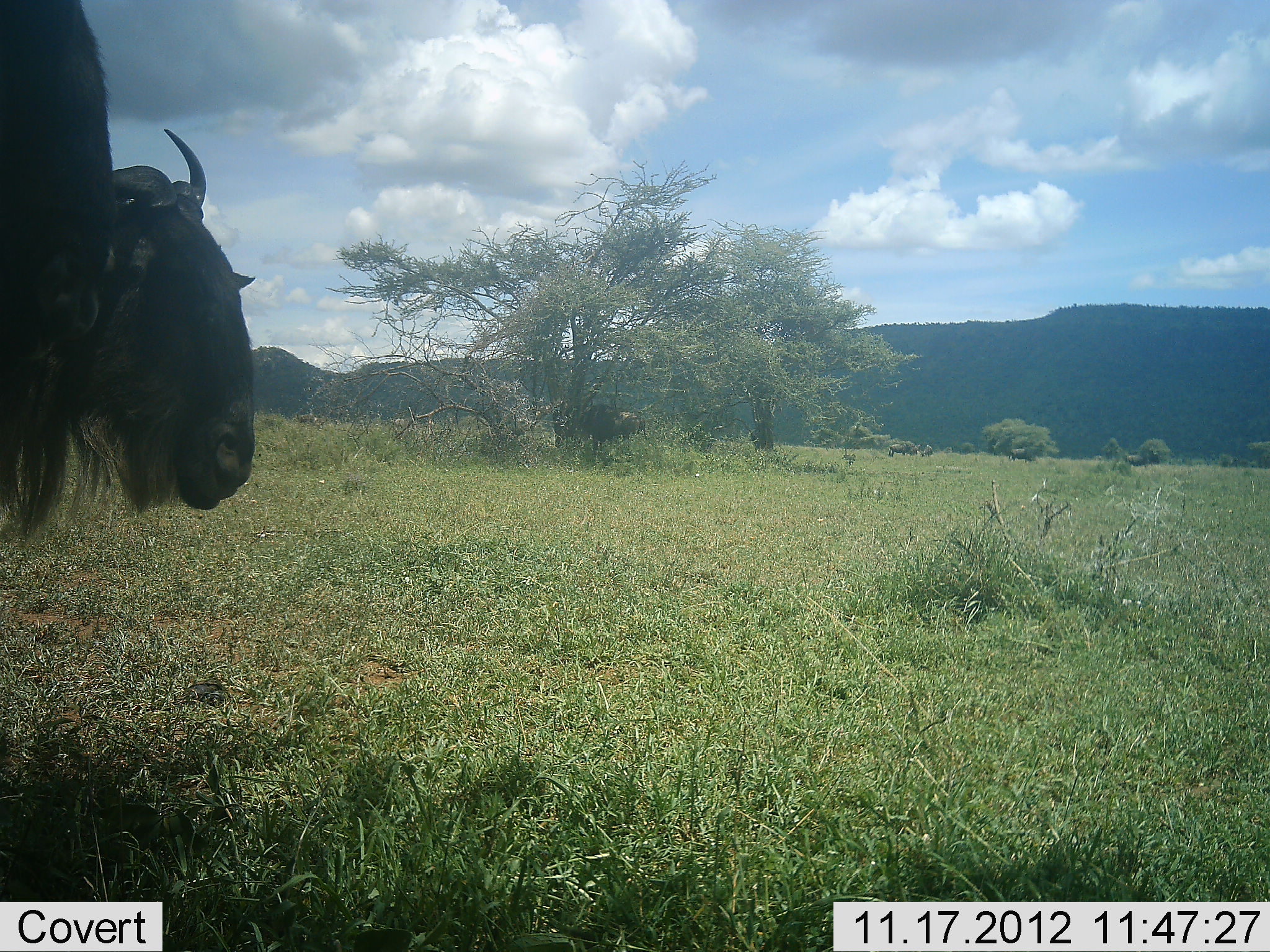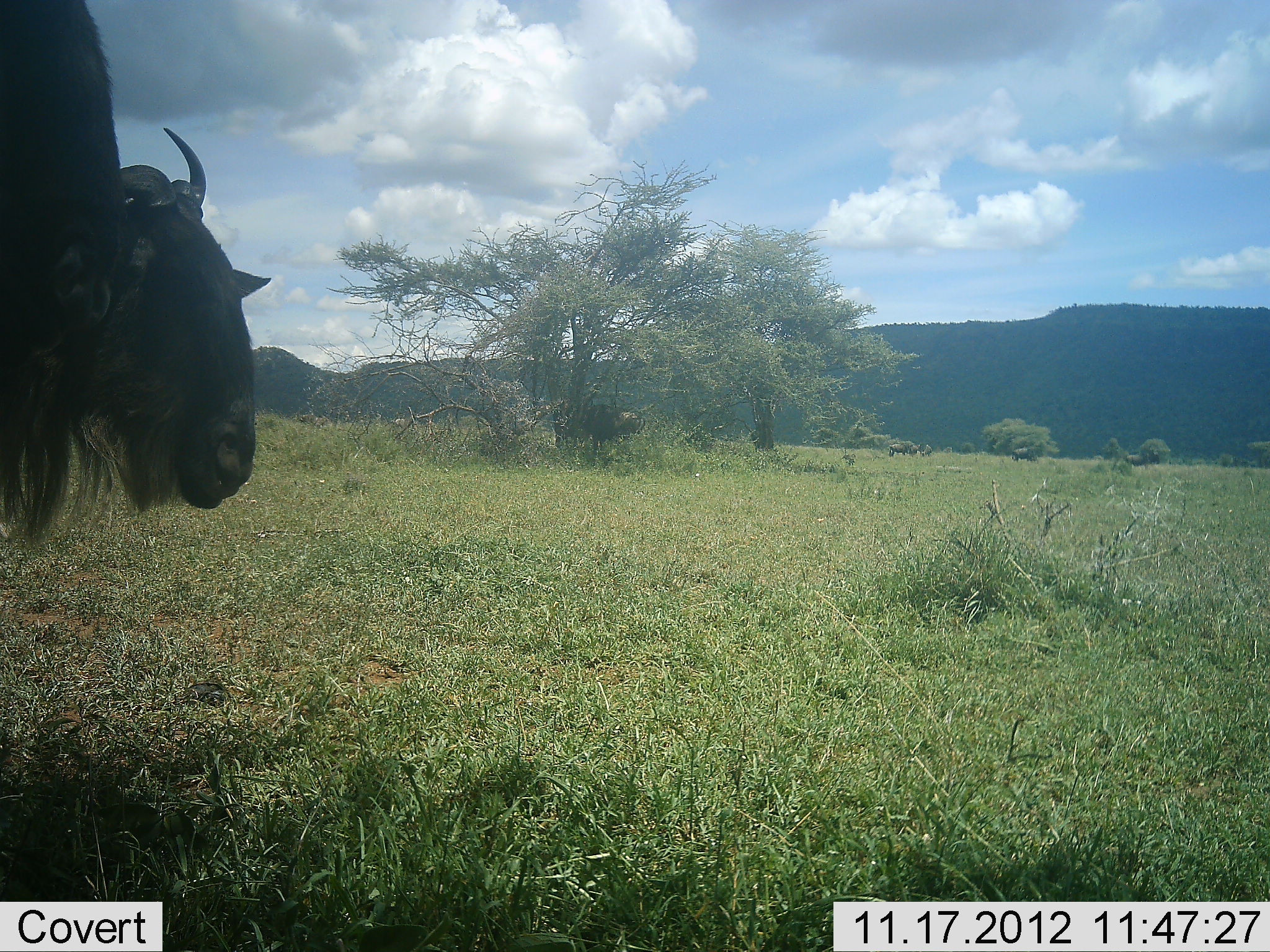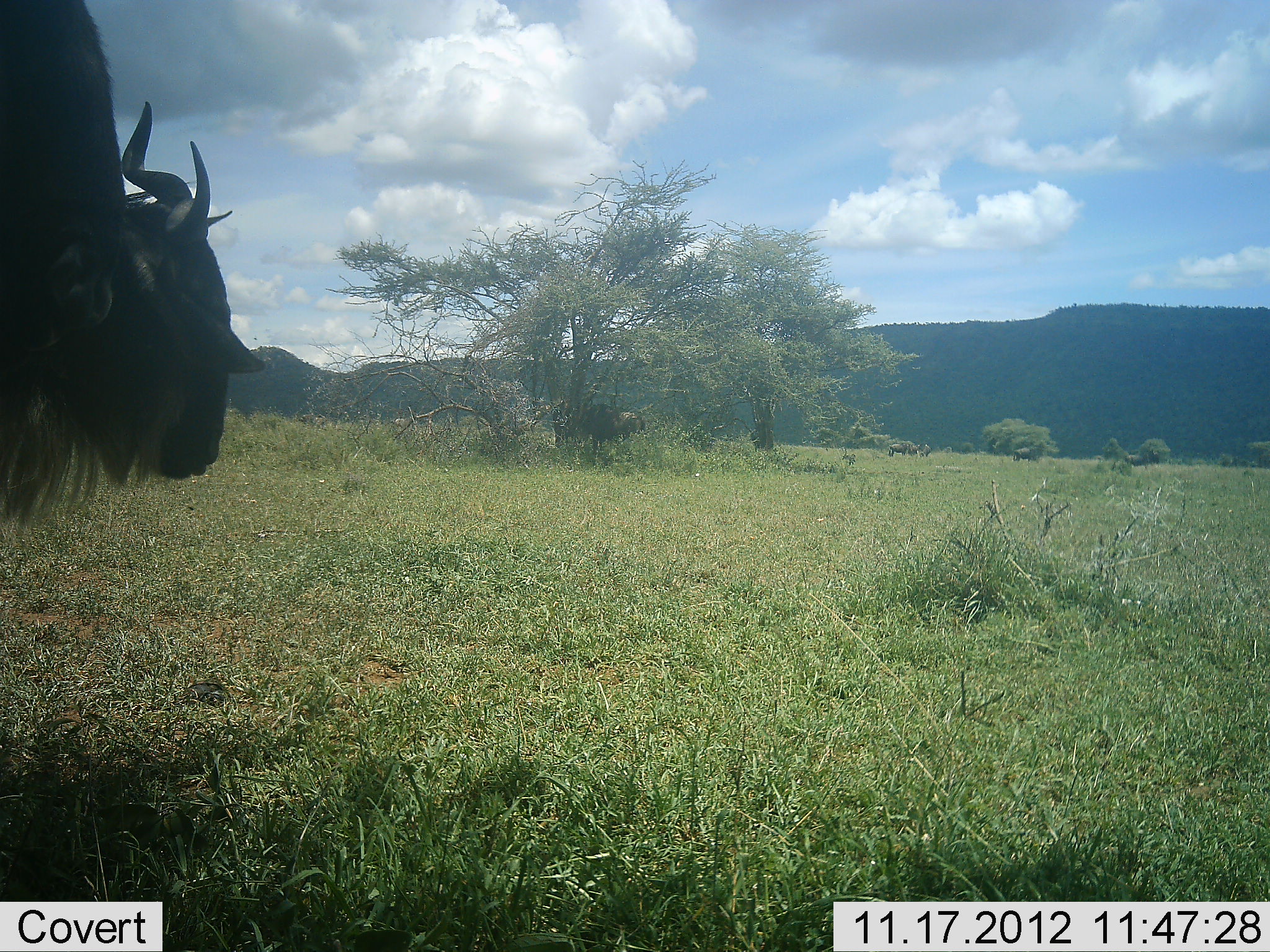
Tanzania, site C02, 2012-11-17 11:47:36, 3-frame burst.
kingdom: Animalia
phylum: Chordata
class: Mammalia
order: Artiodactyla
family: Bovidae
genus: Connochaetes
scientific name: Connochaetes taurinus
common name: blue wildebeest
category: wildebeest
Wildebeest (blue wildebeest) (Connochaetes taurinus), count 6. Behavior (volunteer vote fractions): standing 90%, resting 10%, moving 0%, interacting 0%. Young present (vote fraction): 0%. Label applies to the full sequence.